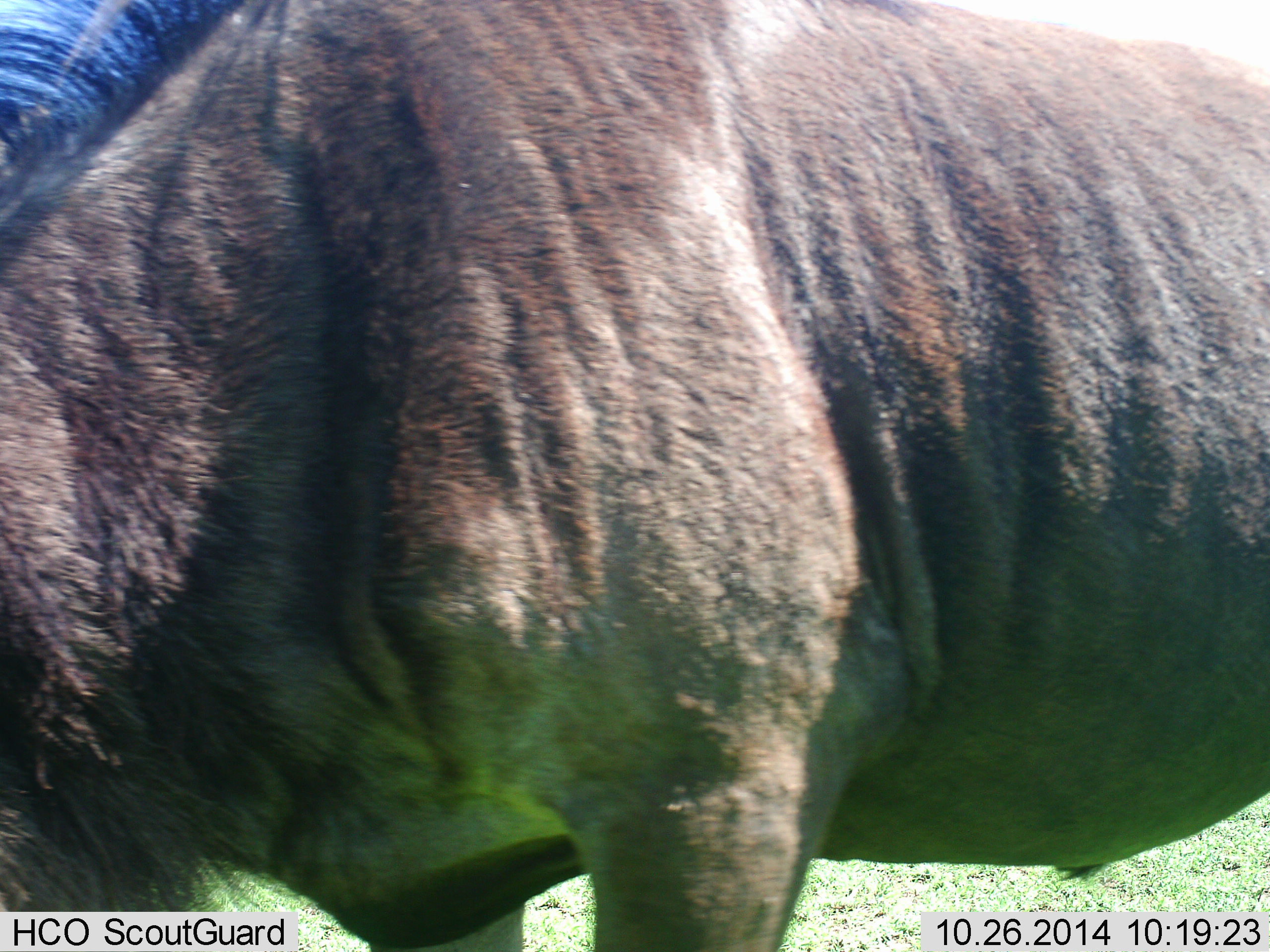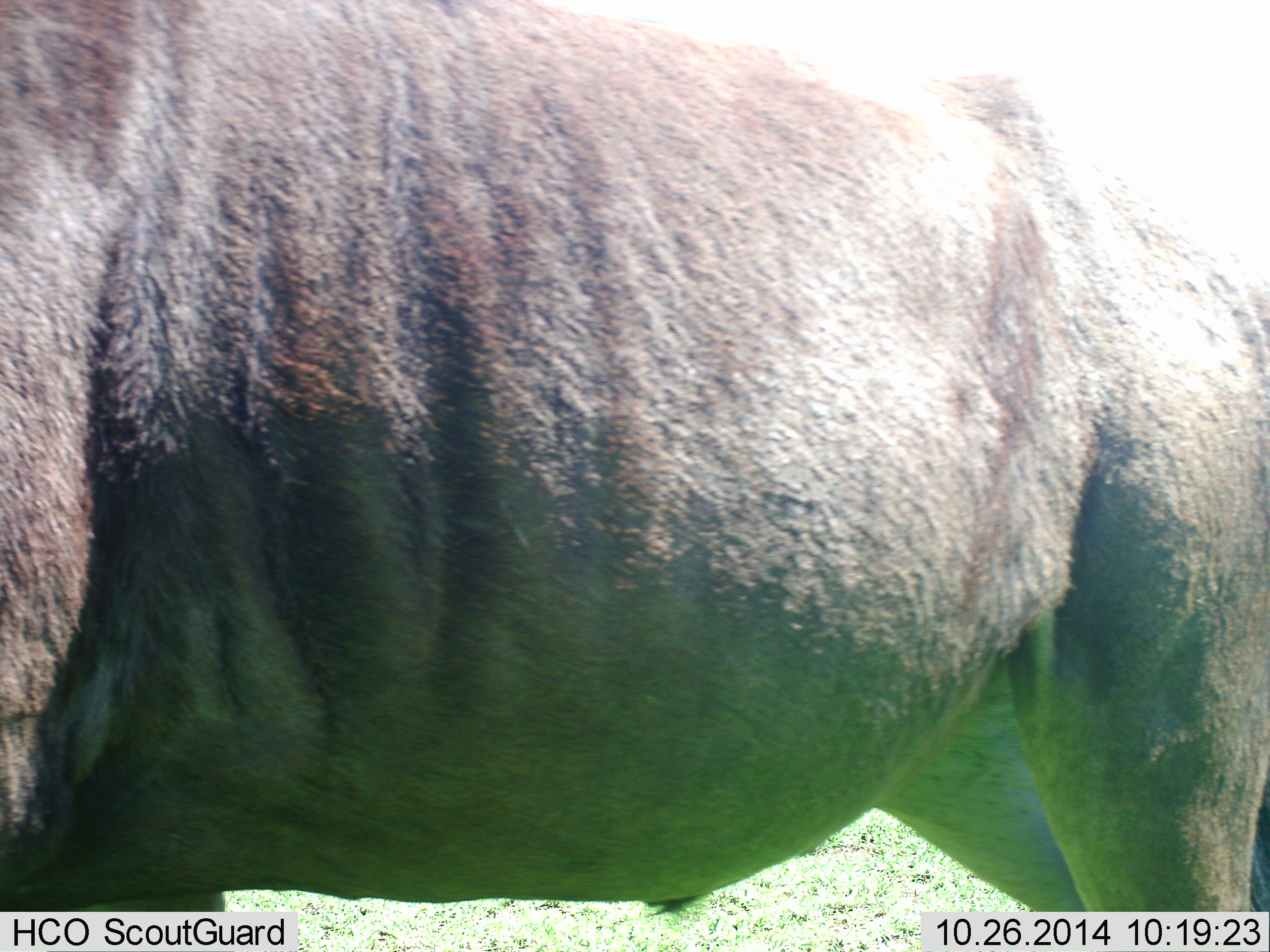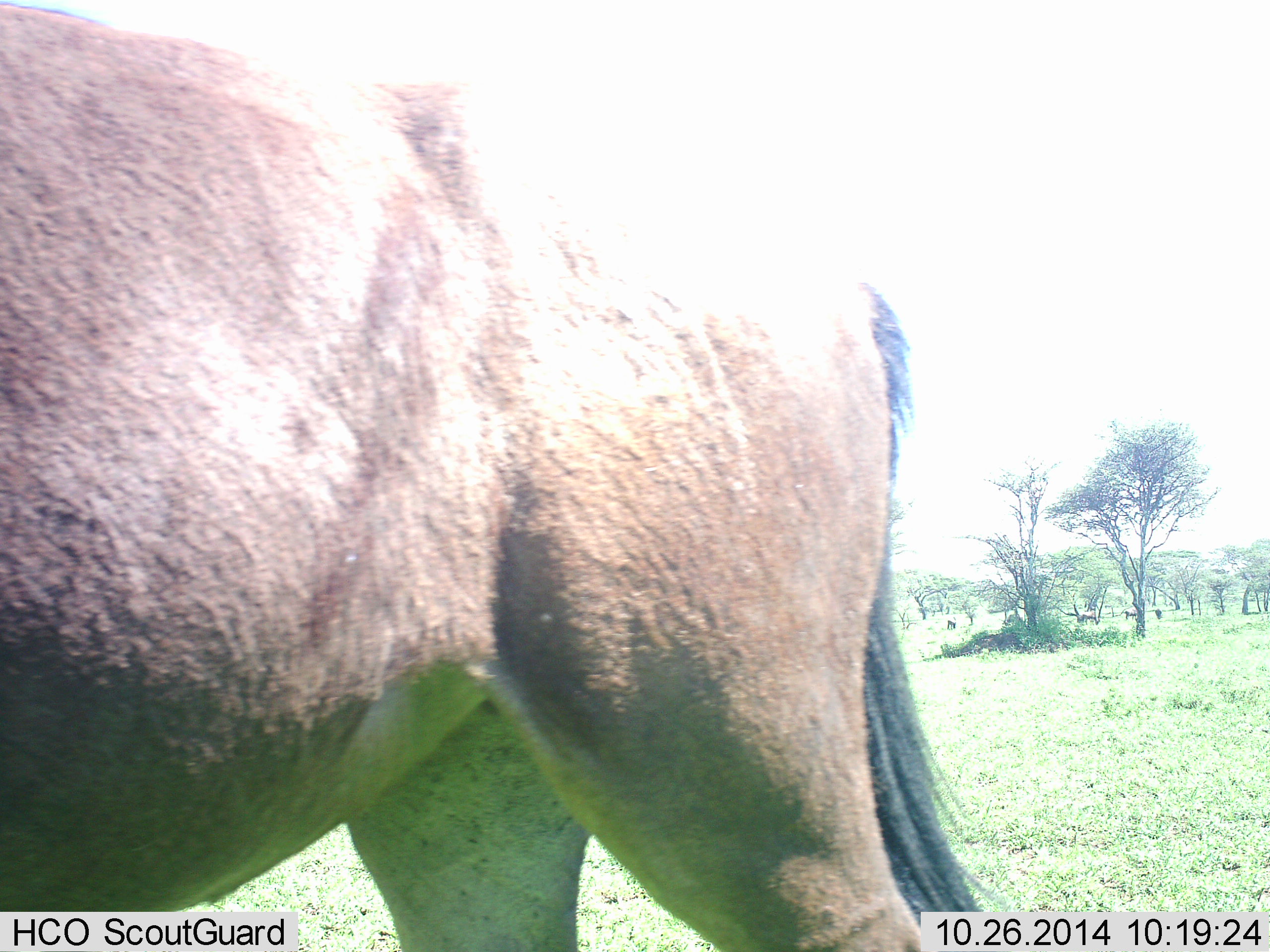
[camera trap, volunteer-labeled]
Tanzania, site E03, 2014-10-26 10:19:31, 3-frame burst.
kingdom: Animalia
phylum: Chordata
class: Mammalia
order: Artiodactyla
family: Bovidae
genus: Connochaetes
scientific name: Connochaetes taurinus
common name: blue wildebeest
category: wildebeest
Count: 1.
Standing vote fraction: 20%.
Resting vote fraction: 0%.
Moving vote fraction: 80%.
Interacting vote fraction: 0%.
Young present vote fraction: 0%.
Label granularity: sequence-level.